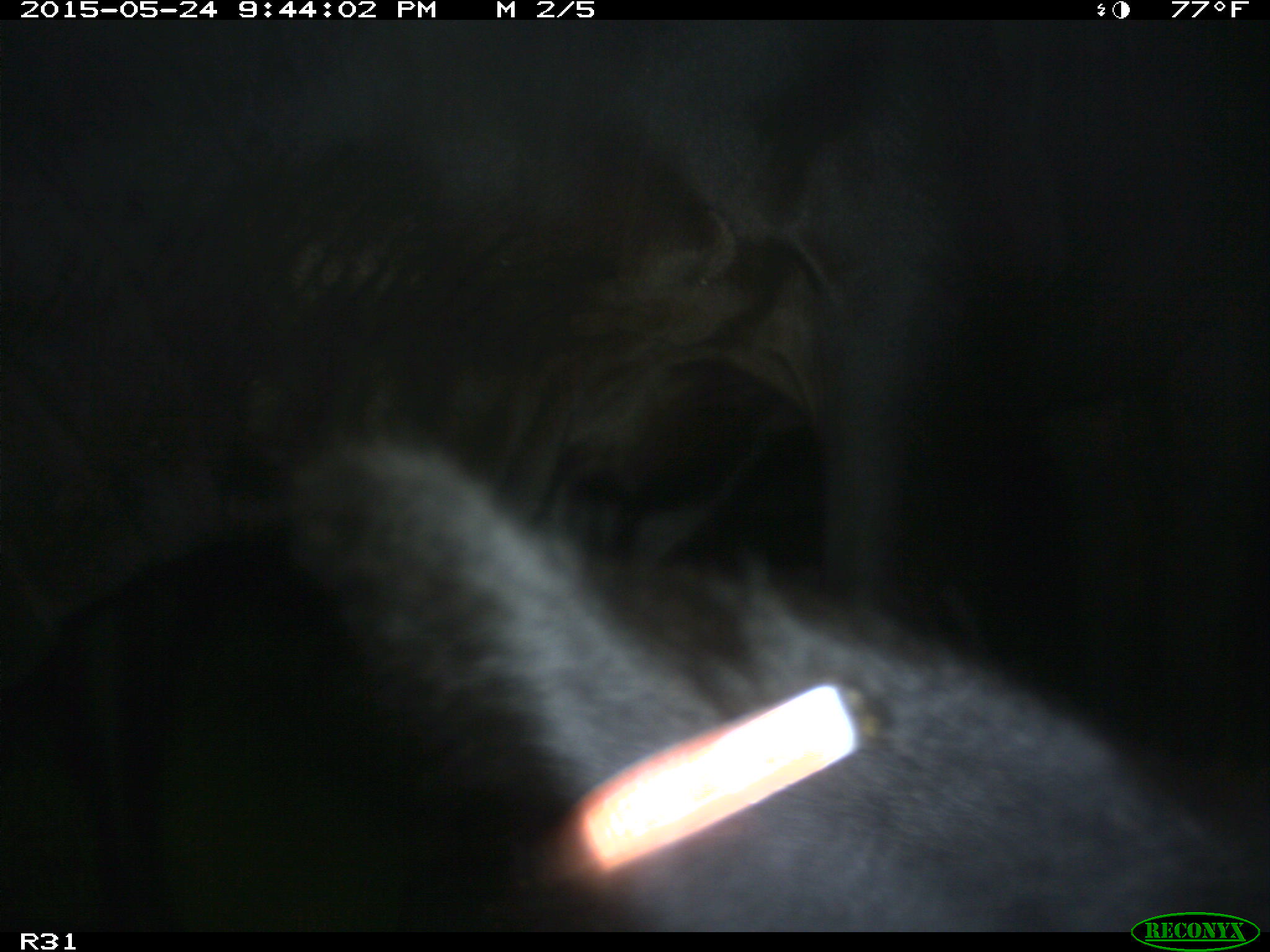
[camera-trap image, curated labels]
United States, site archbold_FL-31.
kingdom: Animalia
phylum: Chordata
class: Mammalia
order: Artiodactyla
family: Bovidae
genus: Bos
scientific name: Bos taurus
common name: domestic cow